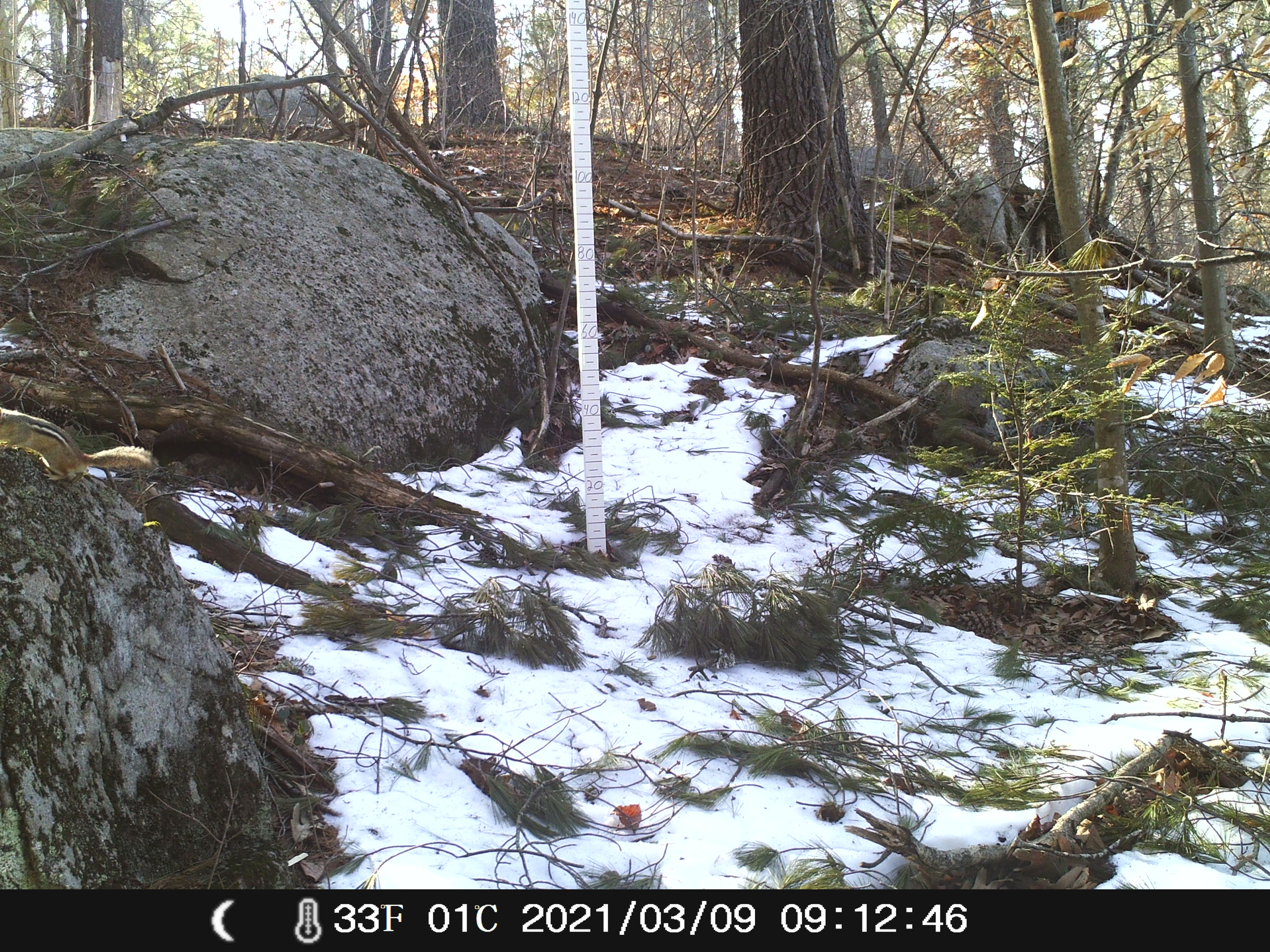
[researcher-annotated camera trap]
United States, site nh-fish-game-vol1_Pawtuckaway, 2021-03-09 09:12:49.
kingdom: Animalia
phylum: Chordata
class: Mammalia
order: Rodentia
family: Sciuridae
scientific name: Tamiini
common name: chipmunk